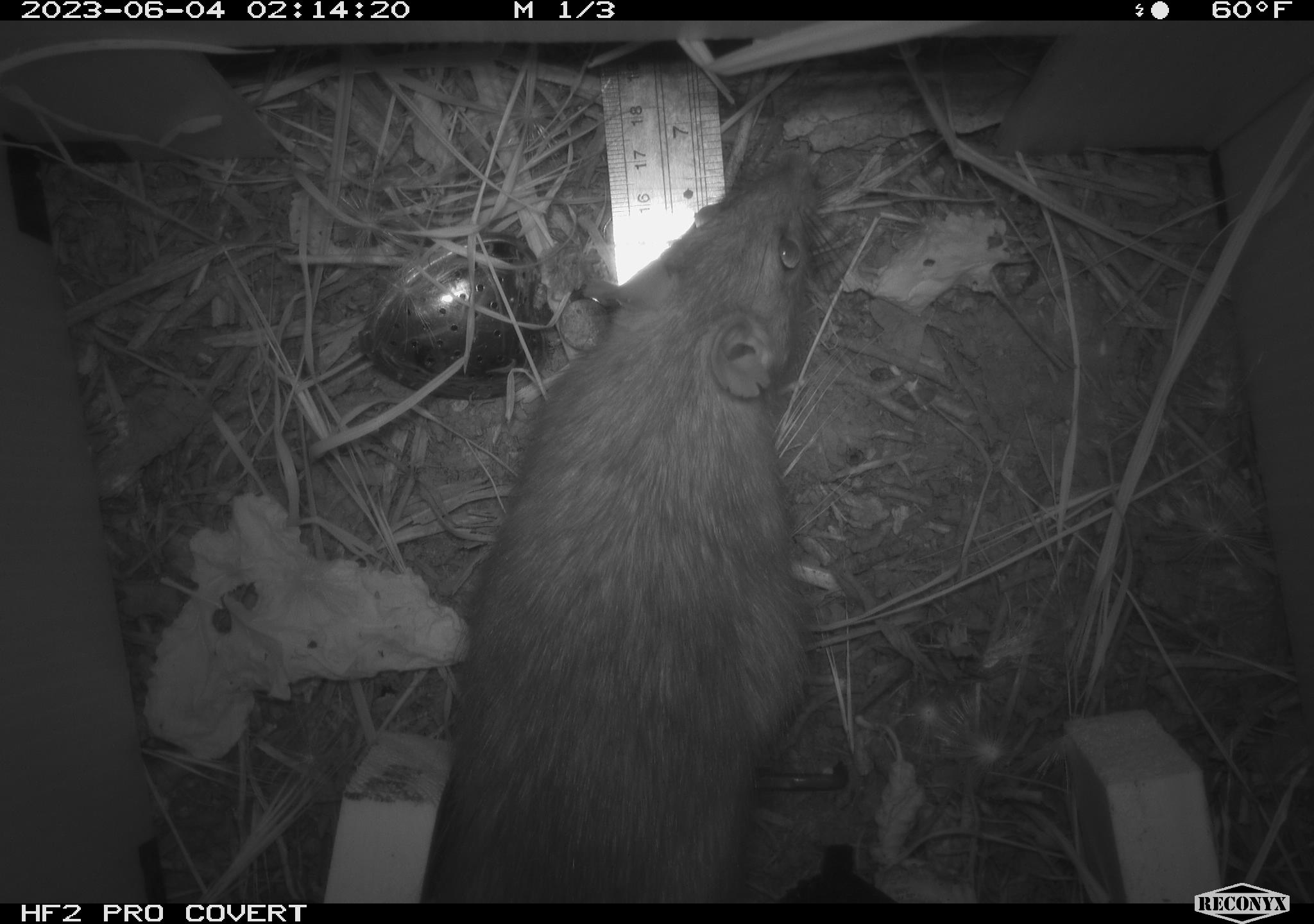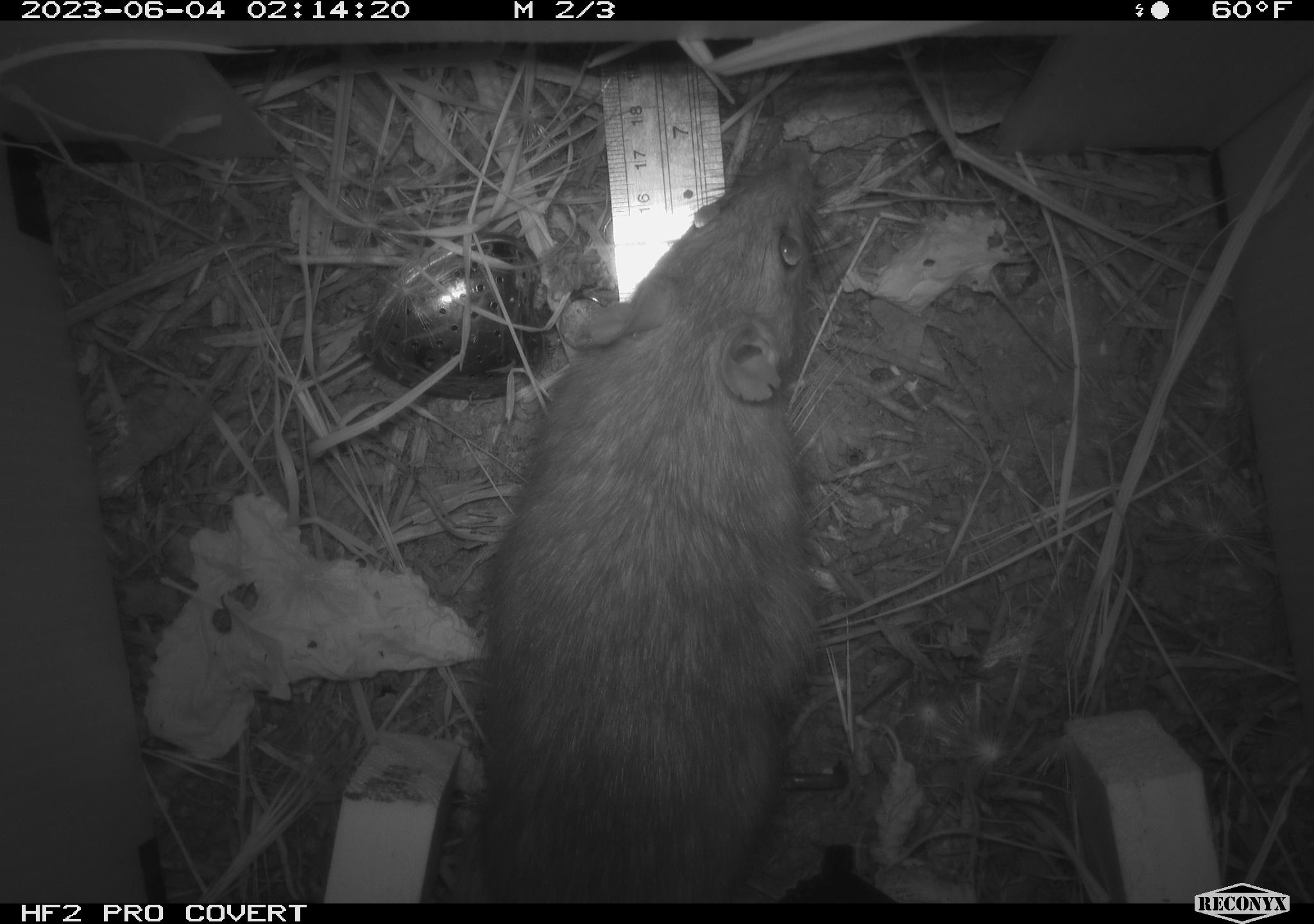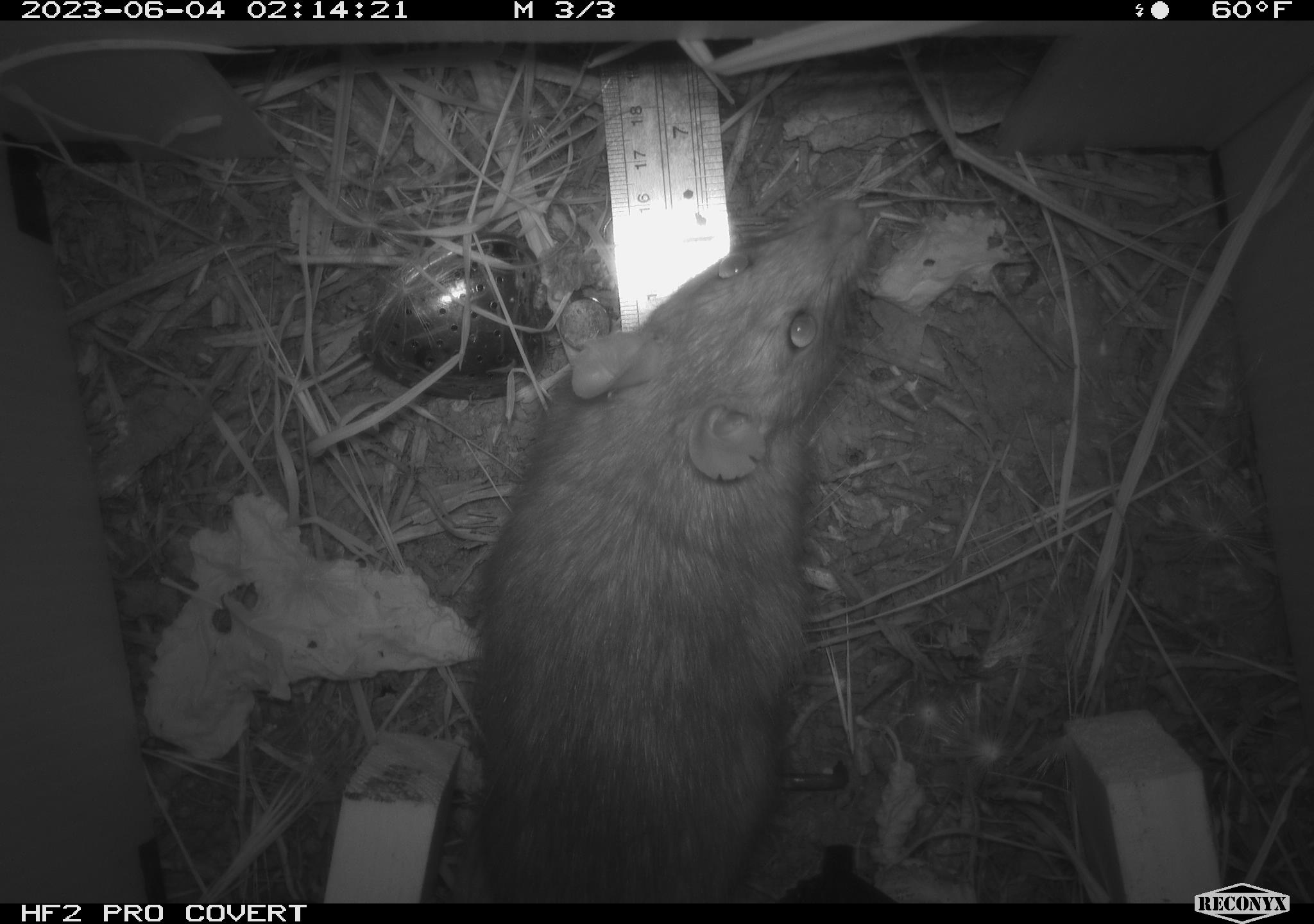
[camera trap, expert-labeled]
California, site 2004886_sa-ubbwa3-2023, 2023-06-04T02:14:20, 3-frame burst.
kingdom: Animalia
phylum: Chordata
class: Mammalia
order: Rodentia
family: Muridae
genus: Rattus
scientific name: Rattus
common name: rat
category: rattus species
Rattus species (rat) (Rattus).